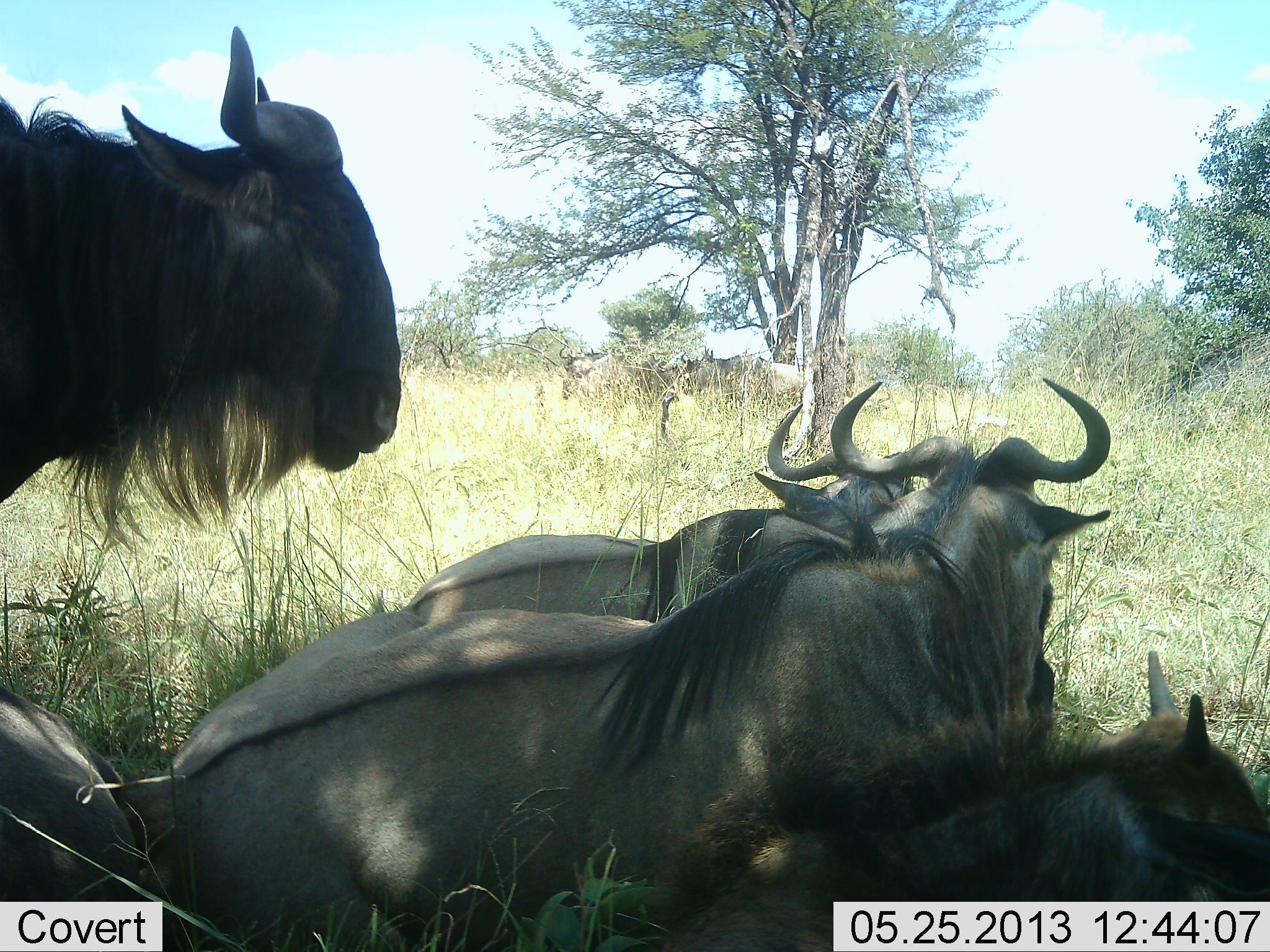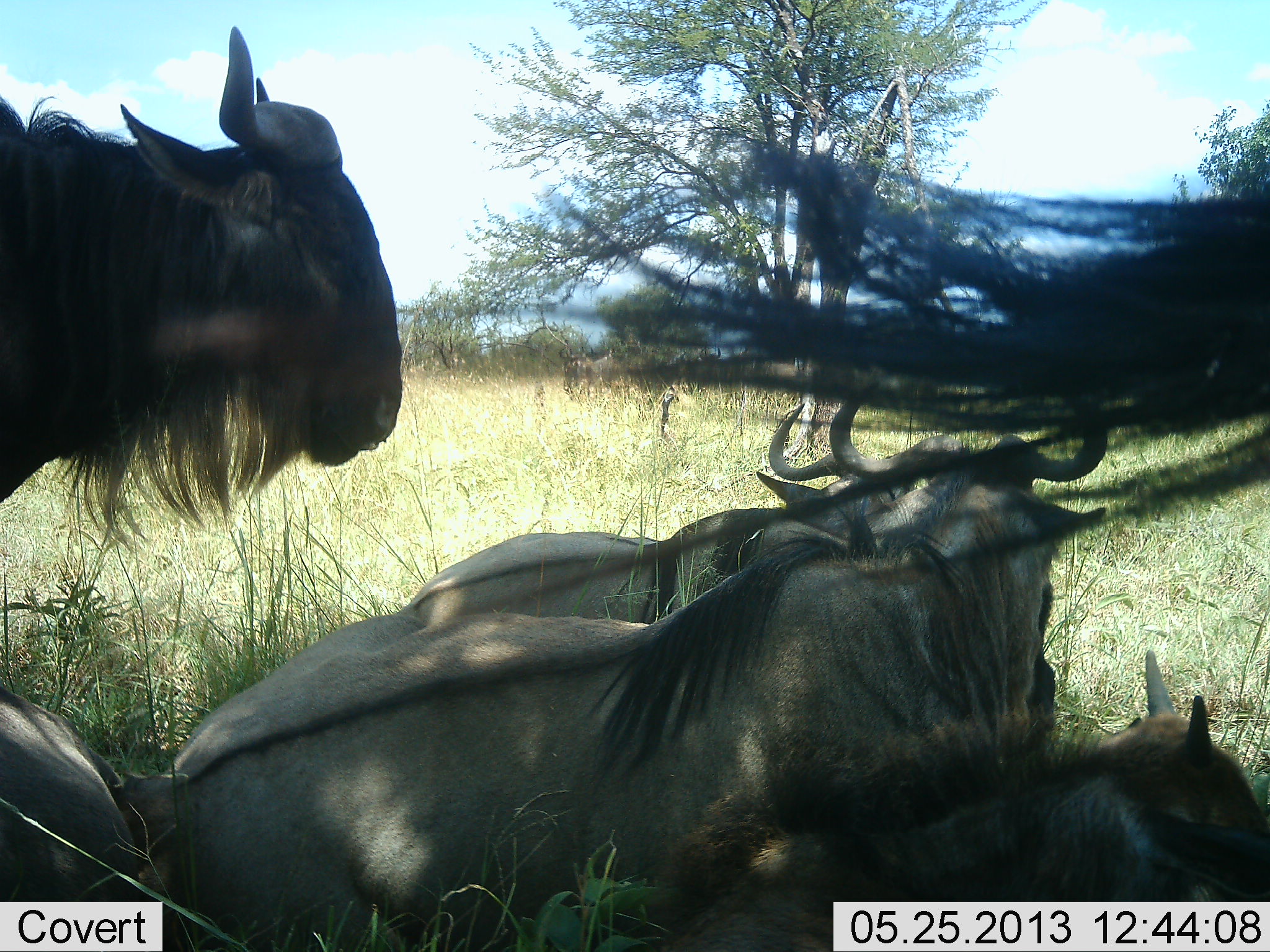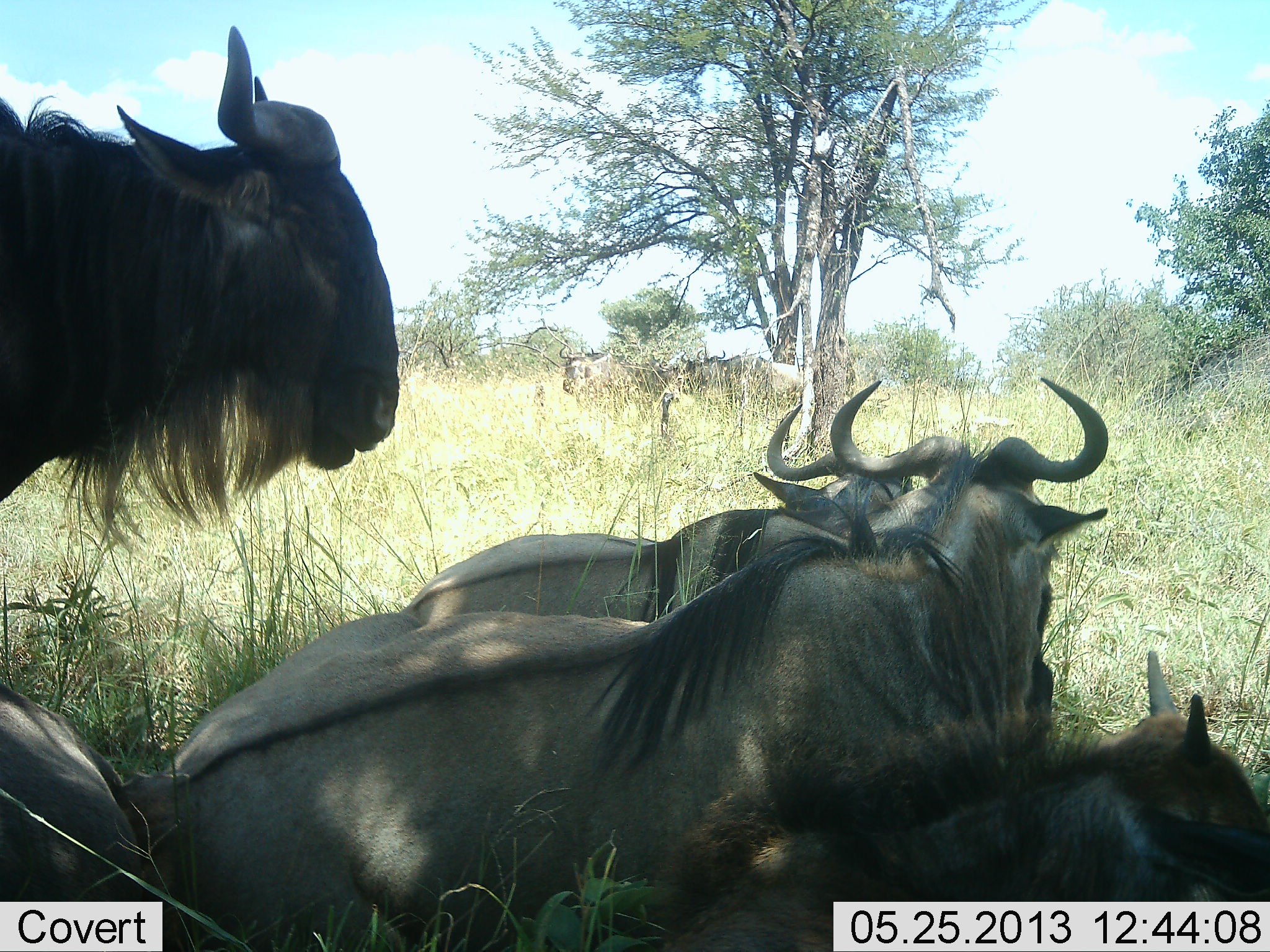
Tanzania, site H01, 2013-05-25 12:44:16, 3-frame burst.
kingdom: Animalia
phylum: Chordata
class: Mammalia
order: Artiodactyla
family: Bovidae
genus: Connochaetes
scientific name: Connochaetes taurinus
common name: blue wildebeest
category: wildebeest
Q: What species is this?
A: Wildebeest (blue wildebeest) (Connochaetes taurinus).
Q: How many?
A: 6.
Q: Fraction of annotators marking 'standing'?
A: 62%.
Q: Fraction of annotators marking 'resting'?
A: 100%.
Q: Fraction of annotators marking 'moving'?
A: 6%.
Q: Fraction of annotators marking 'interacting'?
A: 6%.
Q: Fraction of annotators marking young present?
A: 62%.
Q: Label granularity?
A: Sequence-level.